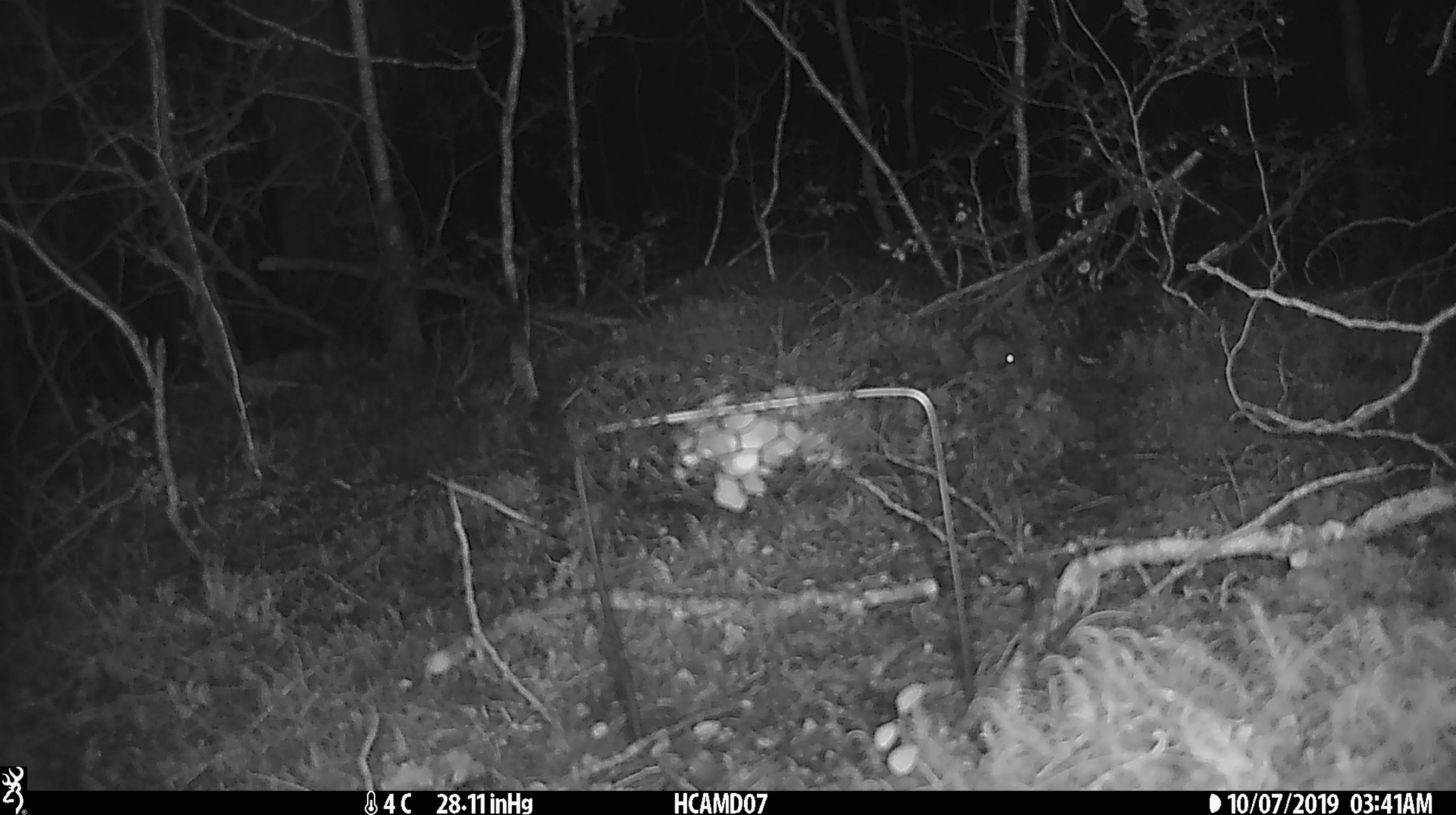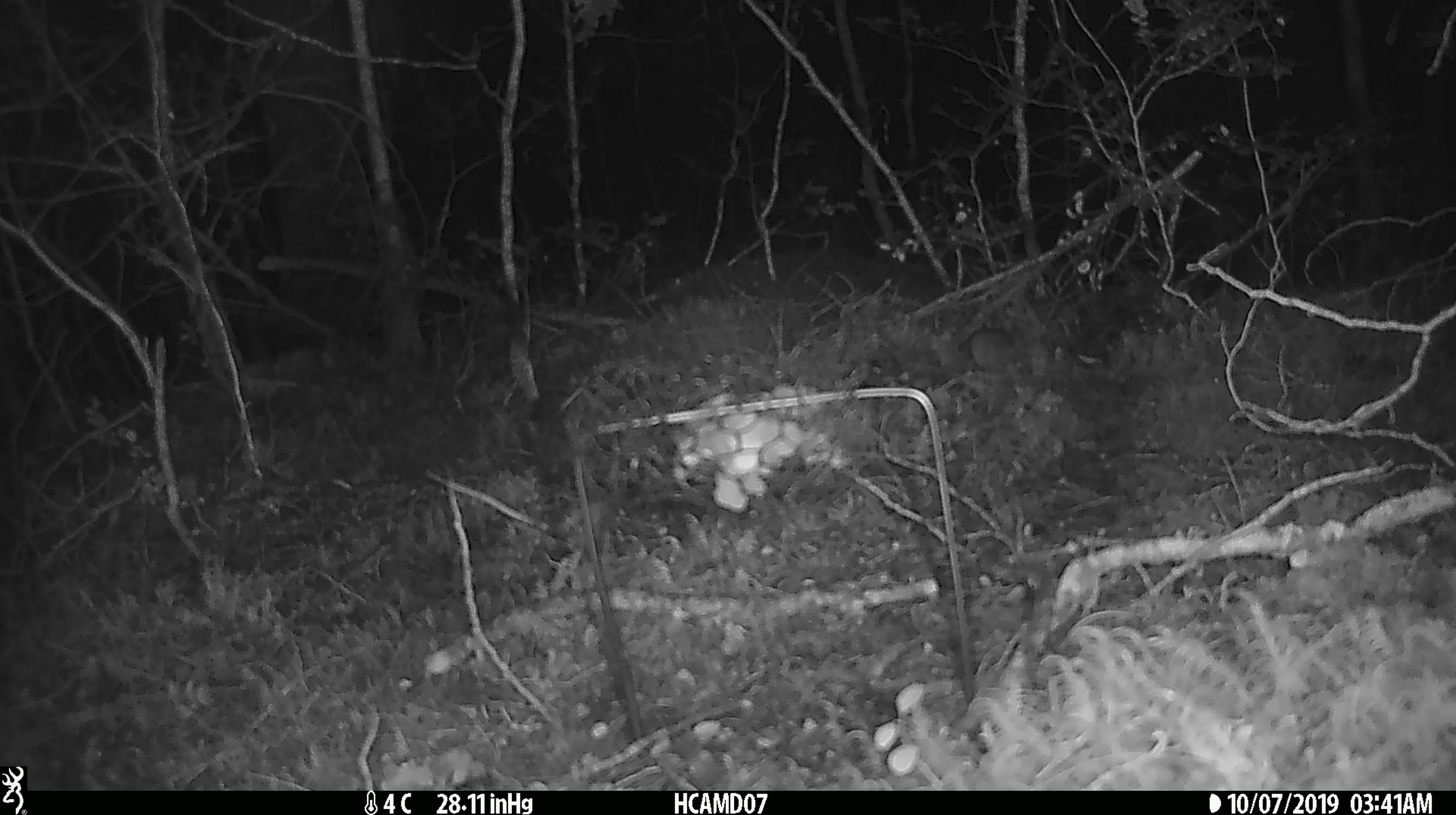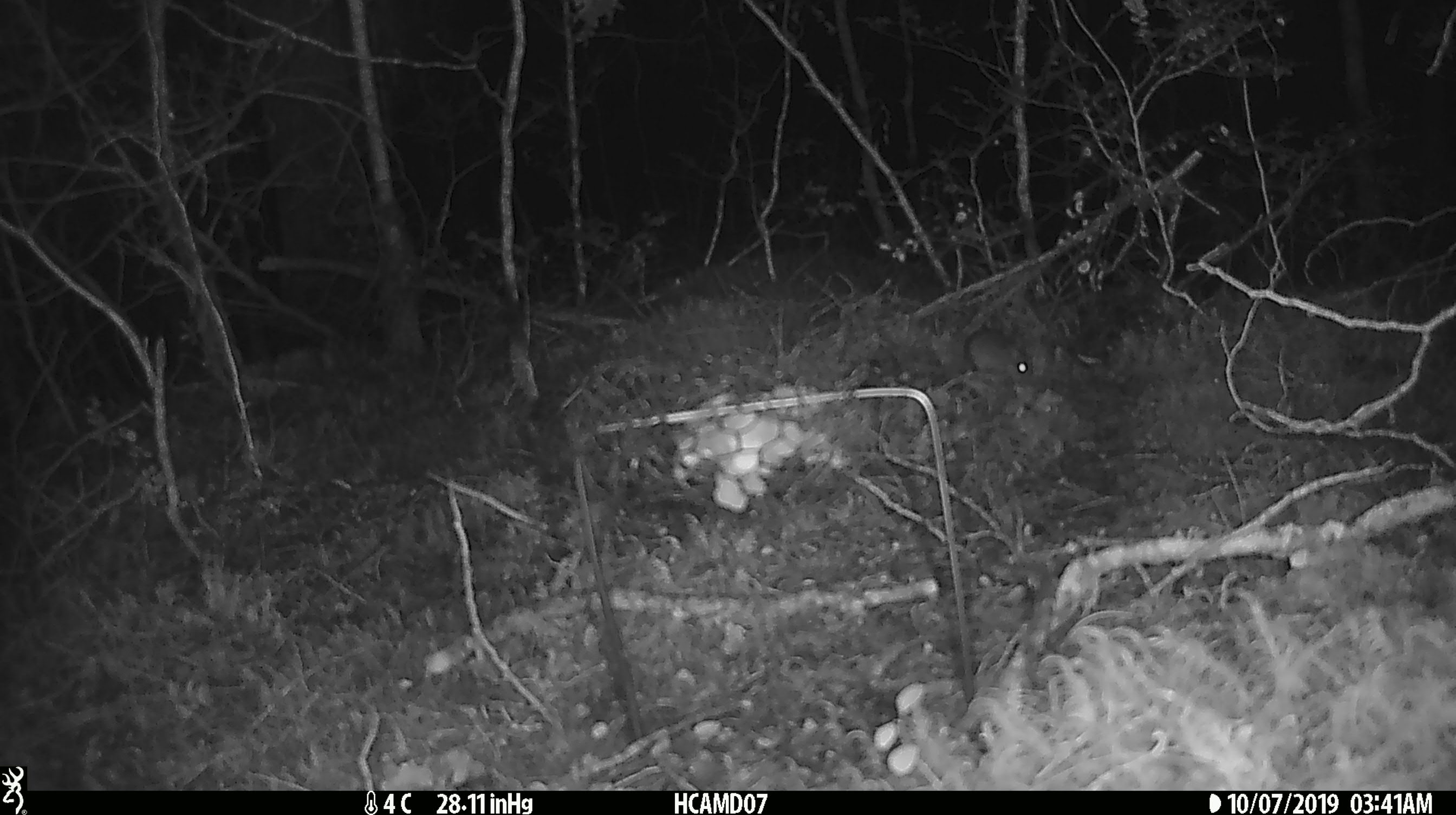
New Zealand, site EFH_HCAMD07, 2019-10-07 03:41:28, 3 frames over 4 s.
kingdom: Animalia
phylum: Chordata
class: Mammalia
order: Rodentia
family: Muridae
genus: Mus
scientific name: Mus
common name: mouse